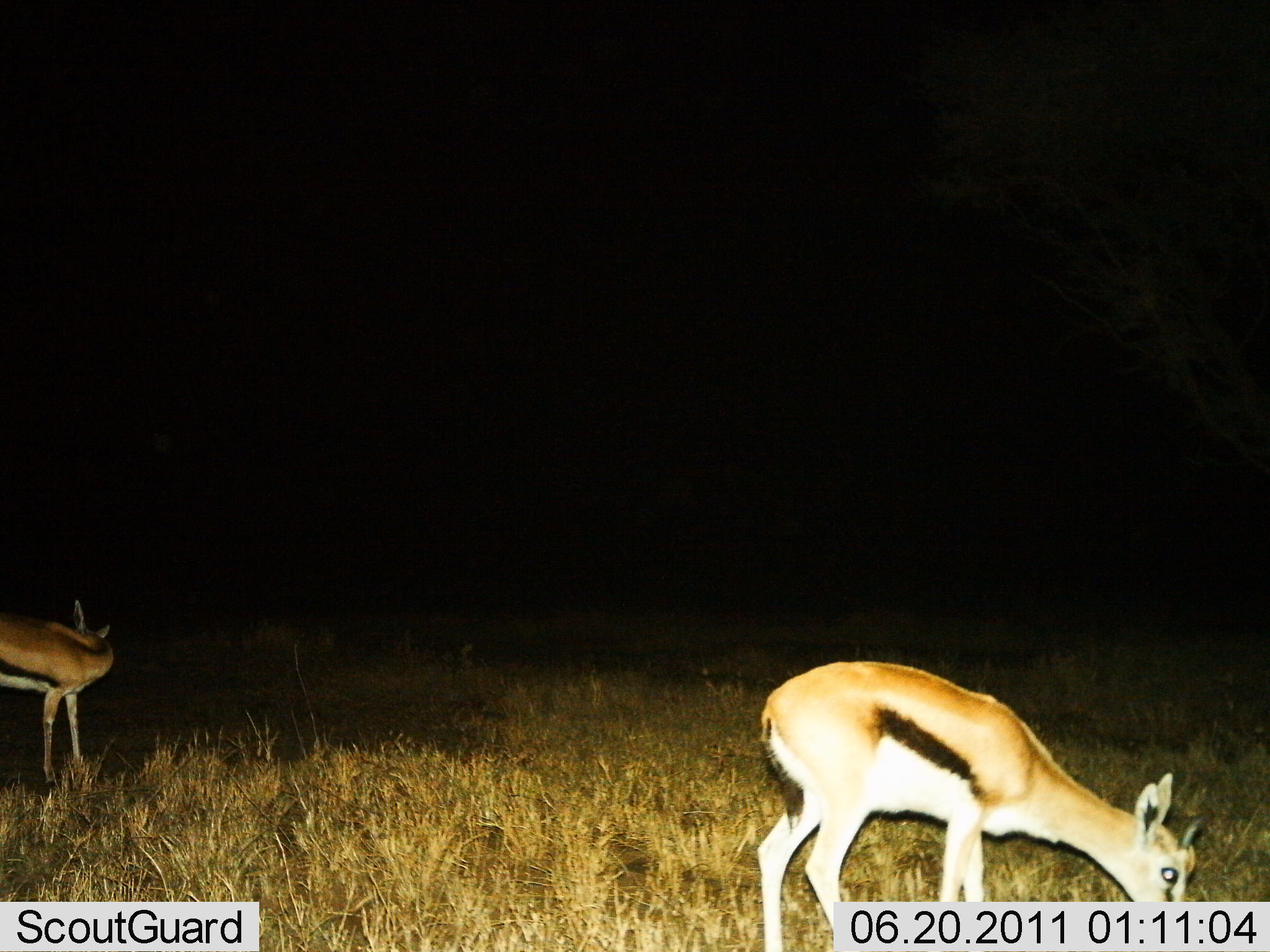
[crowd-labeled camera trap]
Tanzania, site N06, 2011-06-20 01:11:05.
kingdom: Animalia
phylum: Chordata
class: Mammalia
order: Artiodactyla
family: Bovidae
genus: Eudorcas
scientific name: Eudorcas thomsonii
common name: thomson's gazelle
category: gazellethomsons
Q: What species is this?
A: Gazellethomsons (thomson's gazelle) (Eudorcas thomsonii).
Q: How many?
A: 2.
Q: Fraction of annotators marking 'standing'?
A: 73%.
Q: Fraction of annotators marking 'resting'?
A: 9%.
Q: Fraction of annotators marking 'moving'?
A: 0%.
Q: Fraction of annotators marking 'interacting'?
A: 0%.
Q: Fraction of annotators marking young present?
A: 9%.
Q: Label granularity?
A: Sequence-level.